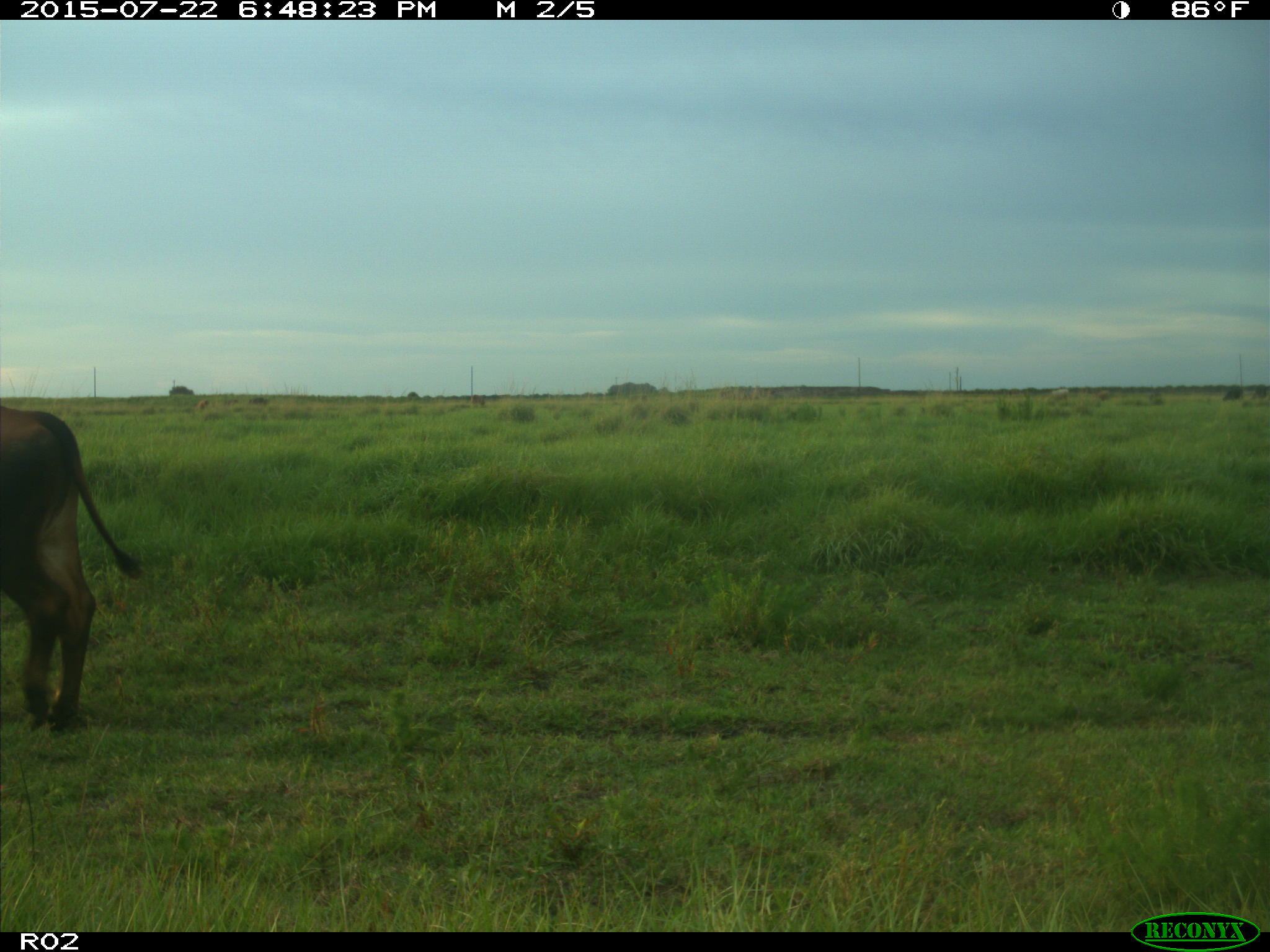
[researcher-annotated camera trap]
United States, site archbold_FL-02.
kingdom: Animalia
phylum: Chordata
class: Mammalia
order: Artiodactyla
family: Bovidae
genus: Bos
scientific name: Bos taurus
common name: domestic cow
Bos taurus (domestic cow).